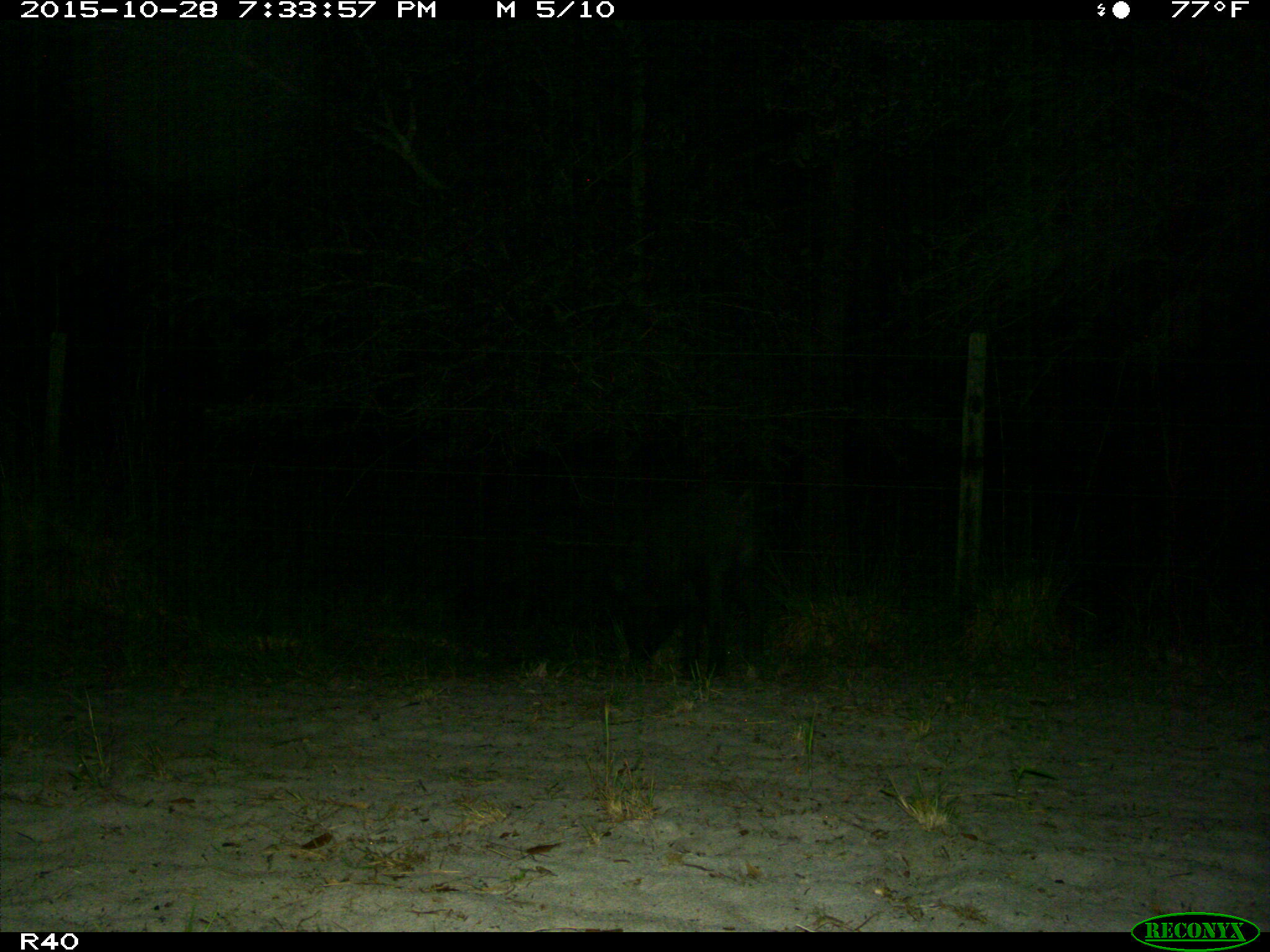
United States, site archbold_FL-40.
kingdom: Animalia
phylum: Chordata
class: Mammalia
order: Artiodactyla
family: Suidae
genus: Sus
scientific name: Sus scrofa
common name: wild boar